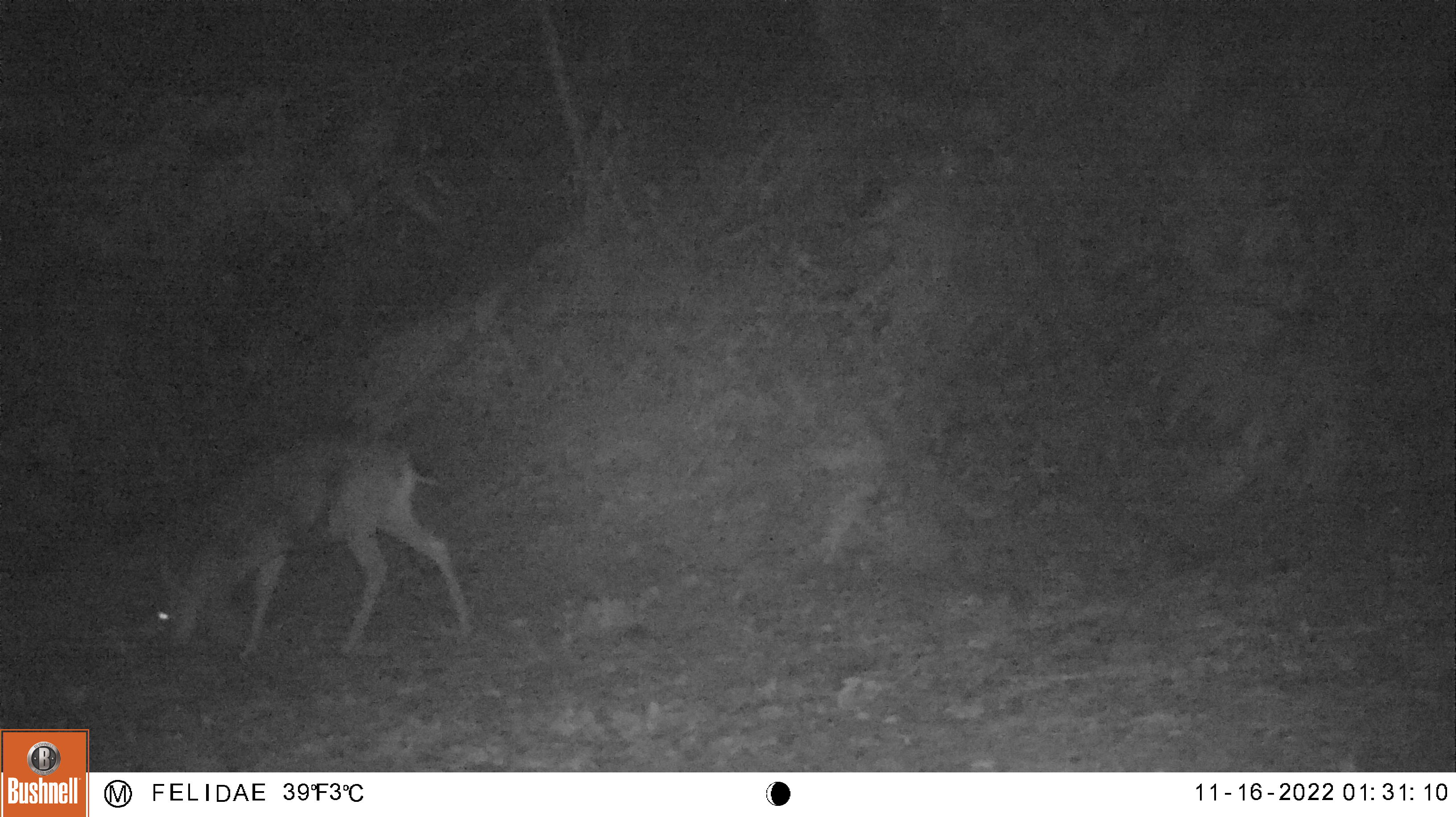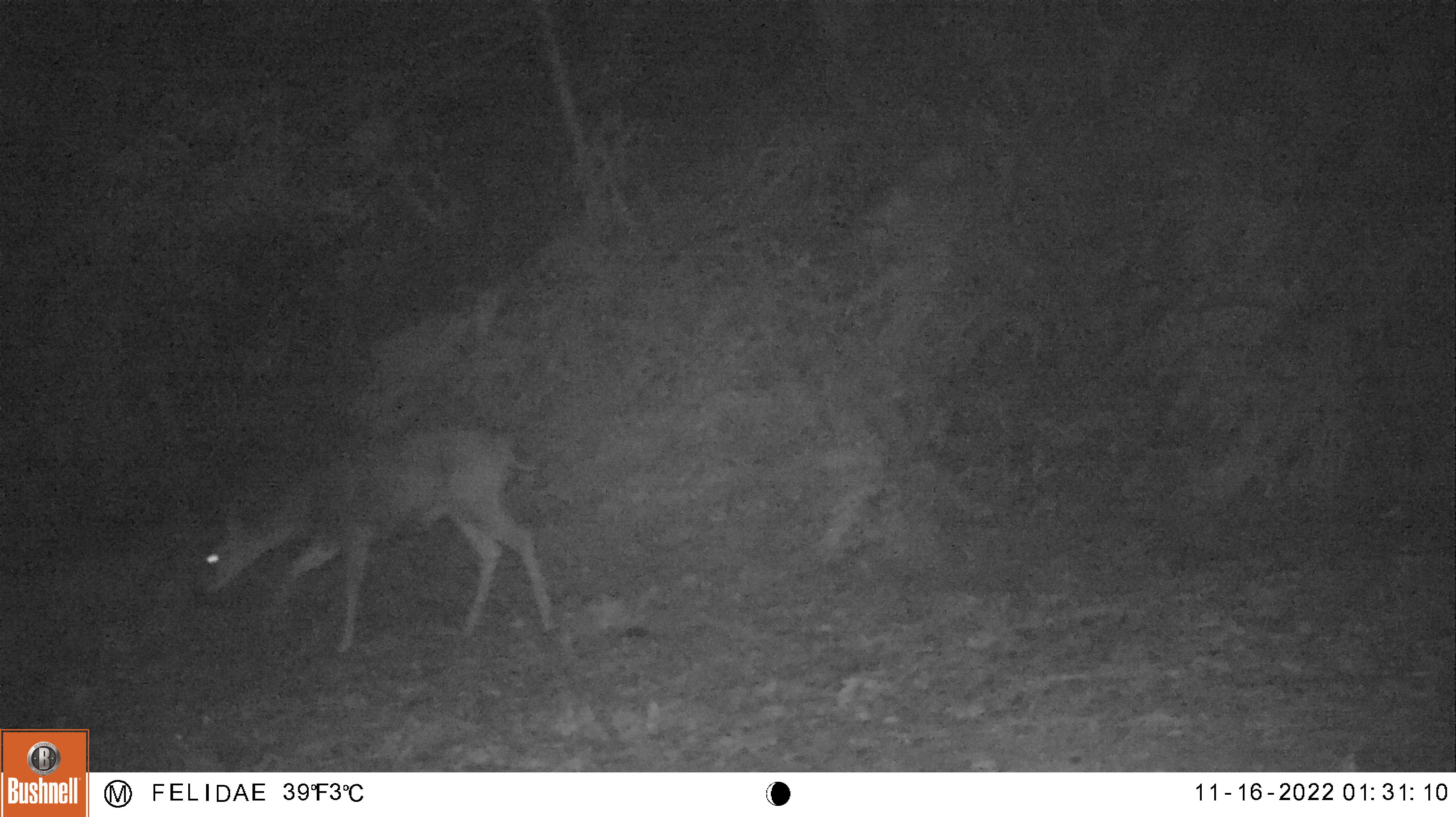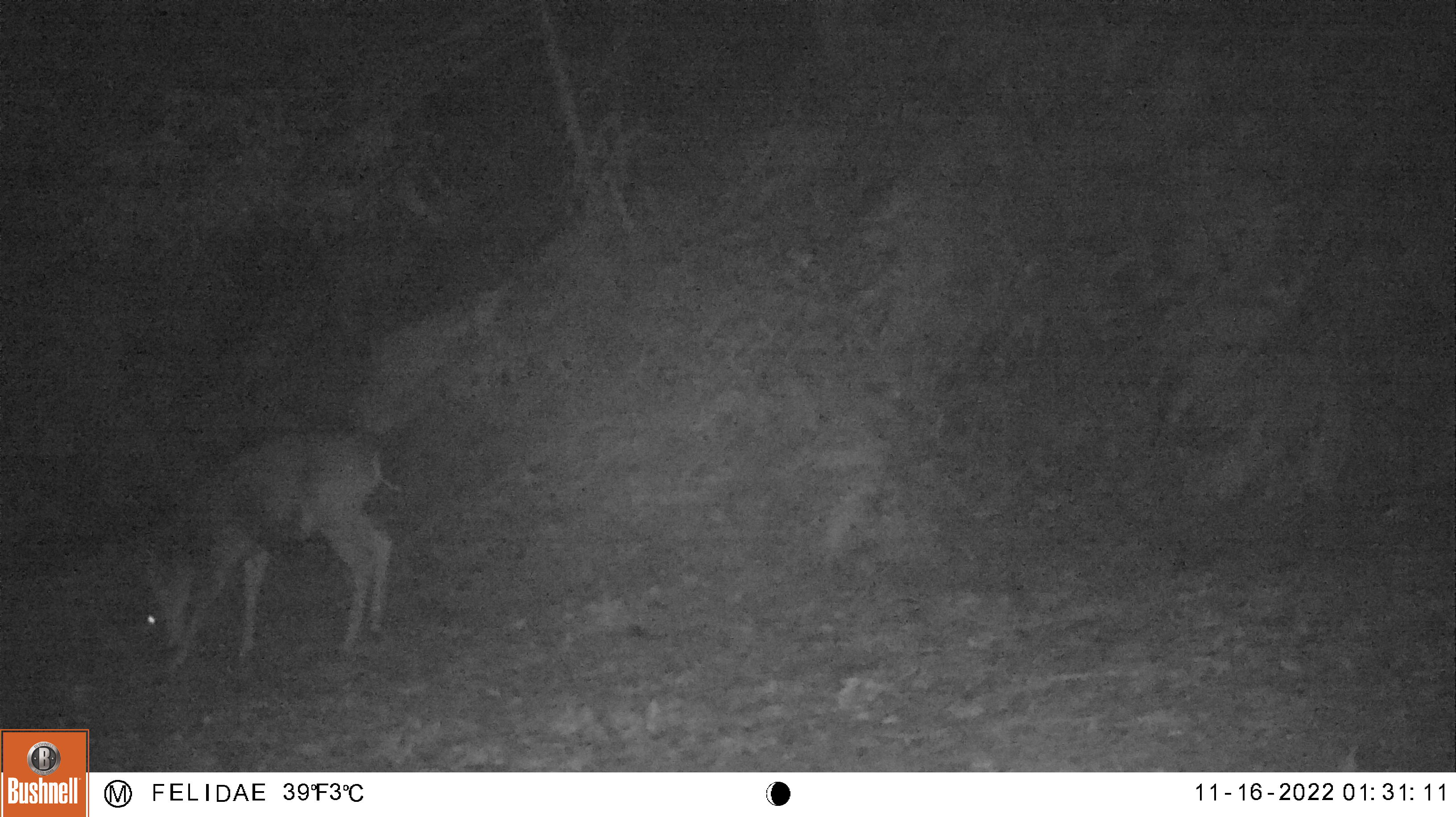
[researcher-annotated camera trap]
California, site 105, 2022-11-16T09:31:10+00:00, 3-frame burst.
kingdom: Animalia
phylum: Chordata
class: Mammalia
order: Artiodactyla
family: Cervidae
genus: Odocoileus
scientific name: Odocoileus hemionus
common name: mule deer